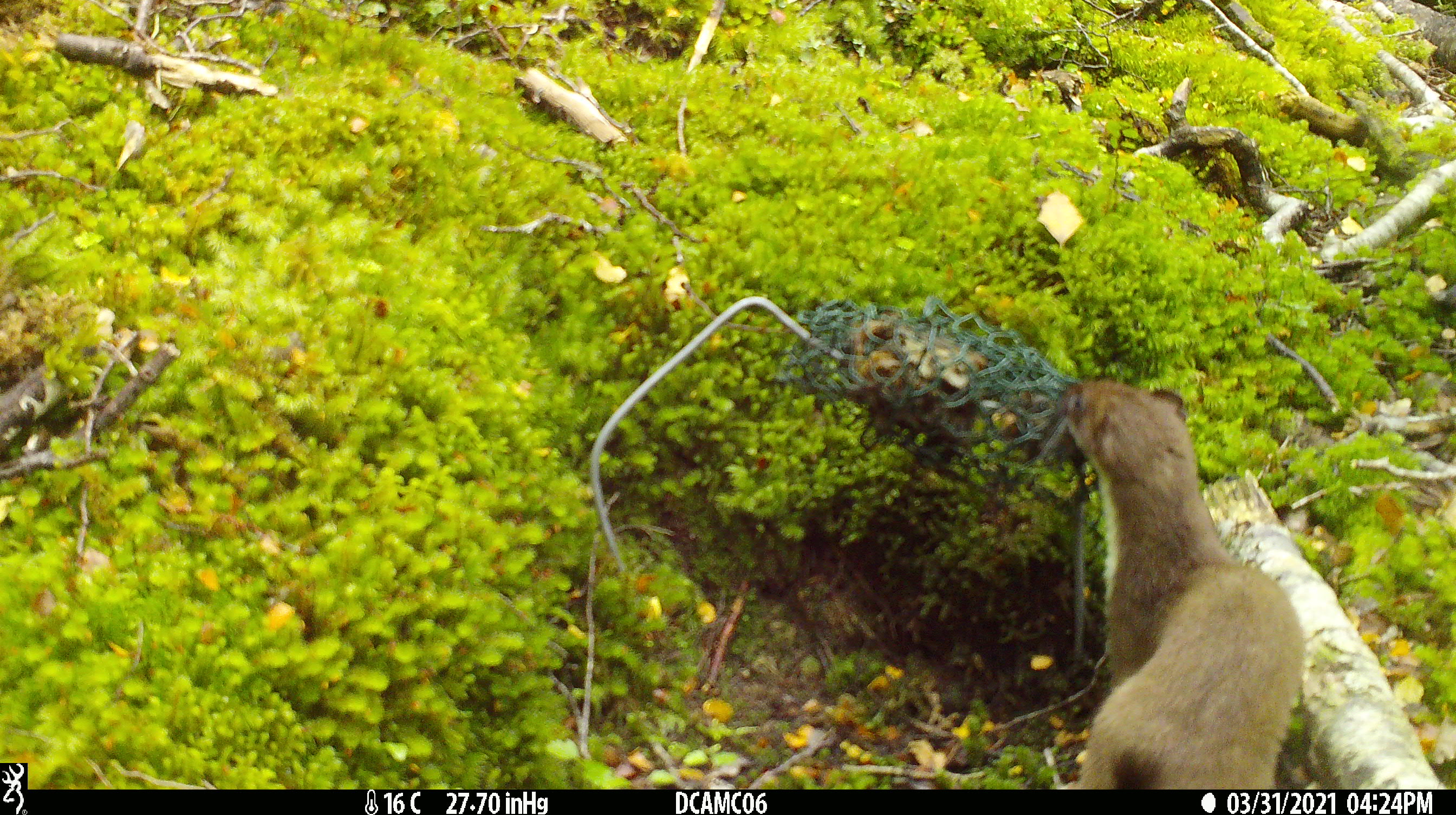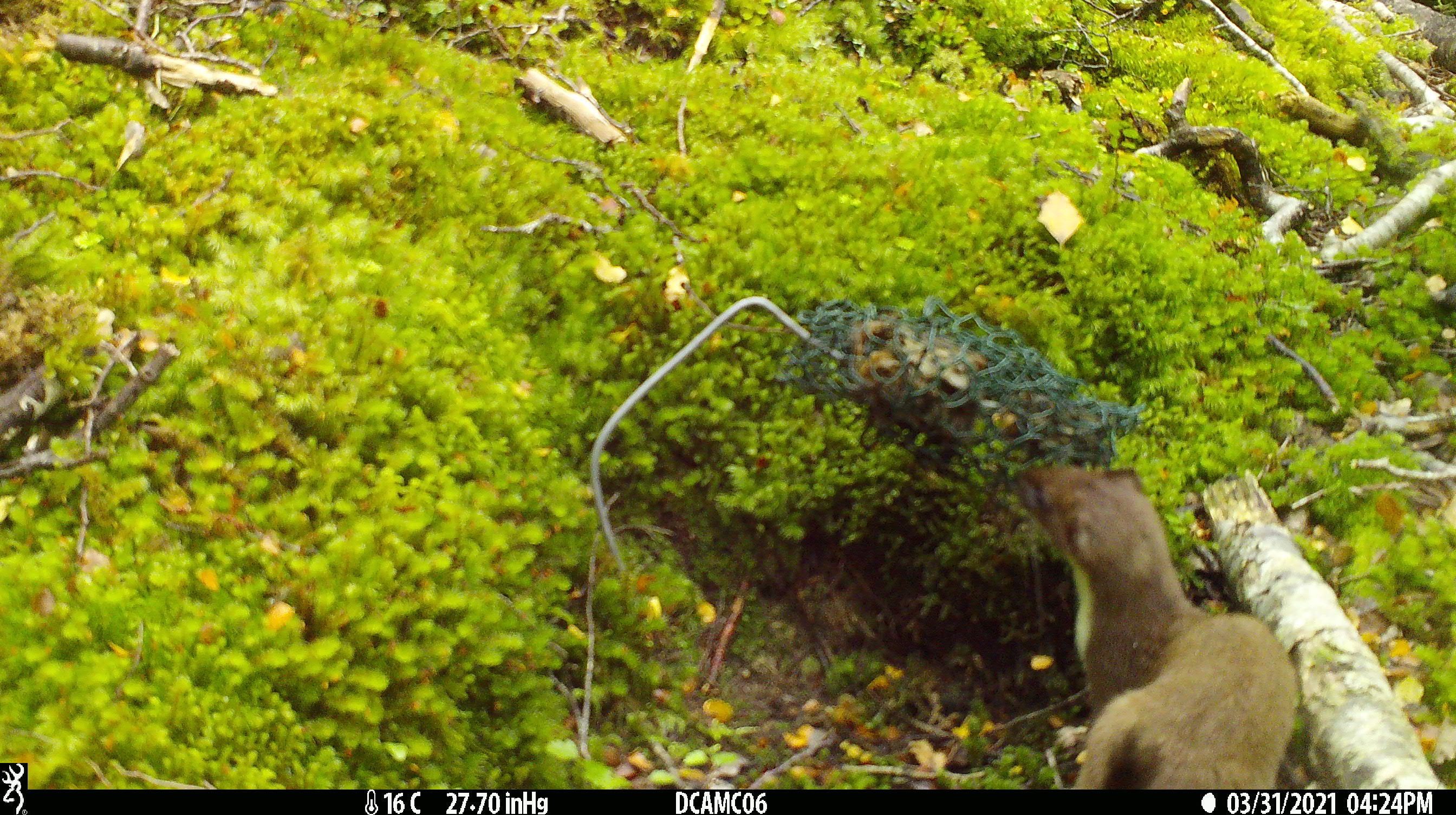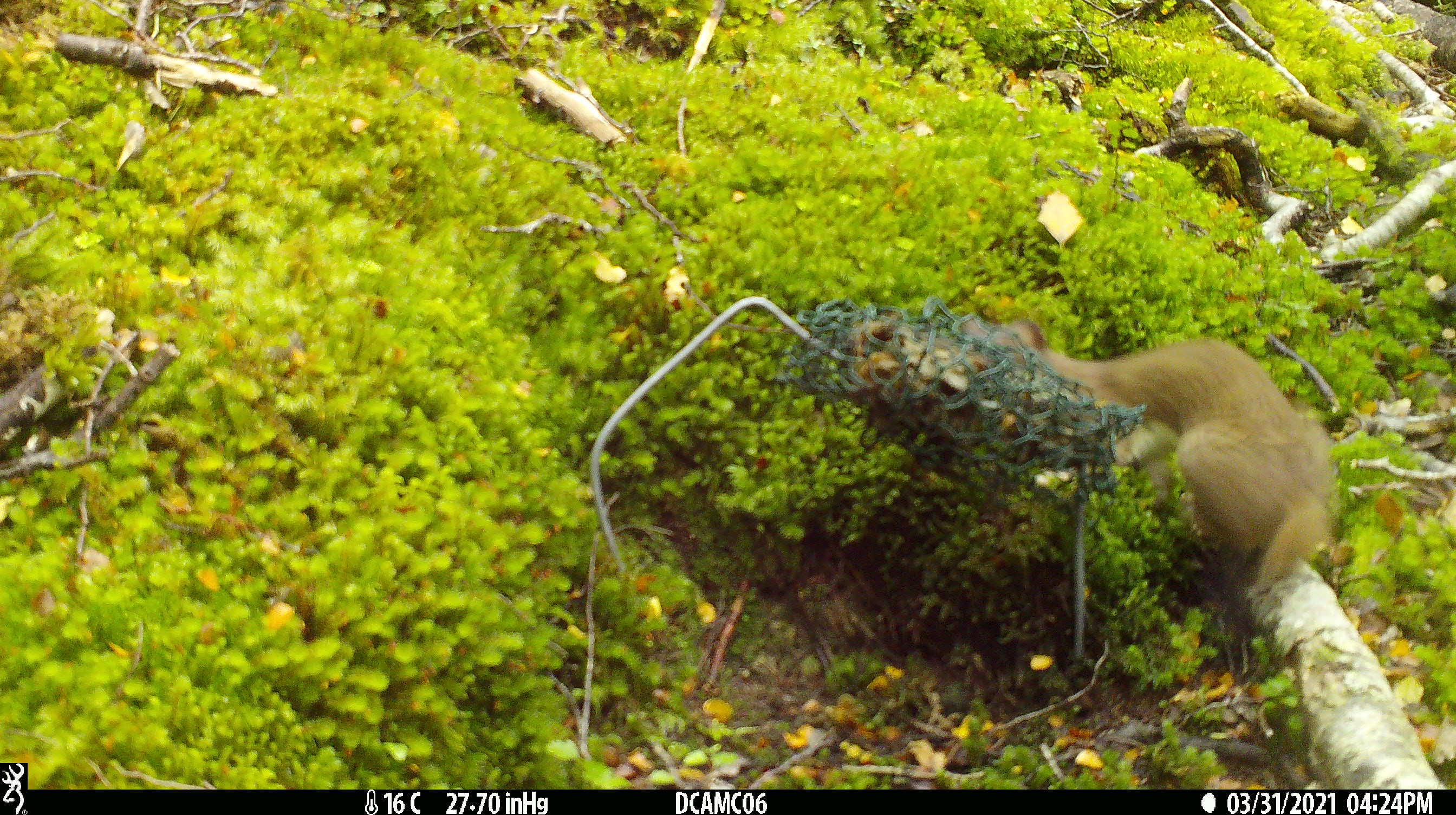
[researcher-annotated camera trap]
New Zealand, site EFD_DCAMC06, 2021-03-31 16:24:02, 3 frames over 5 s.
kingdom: Animalia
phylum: Chordata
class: Mammalia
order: Carnivora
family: Mustelidae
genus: Mustela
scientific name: Mustela erminea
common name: stoat